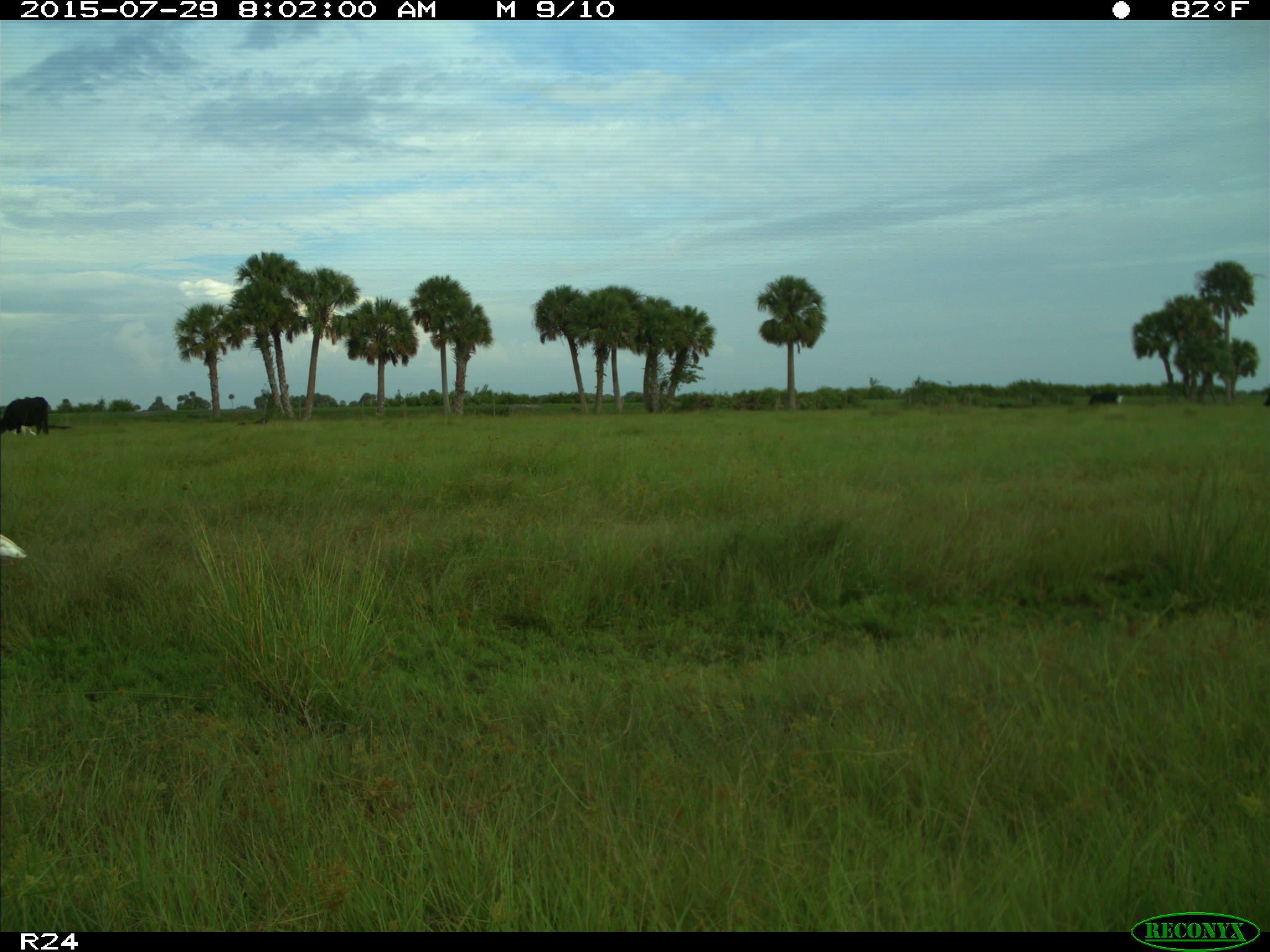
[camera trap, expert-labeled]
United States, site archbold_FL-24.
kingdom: Animalia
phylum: Chordata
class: Mammalia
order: Artiodactyla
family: Bovidae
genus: Bos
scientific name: Bos taurus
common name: domestic cow